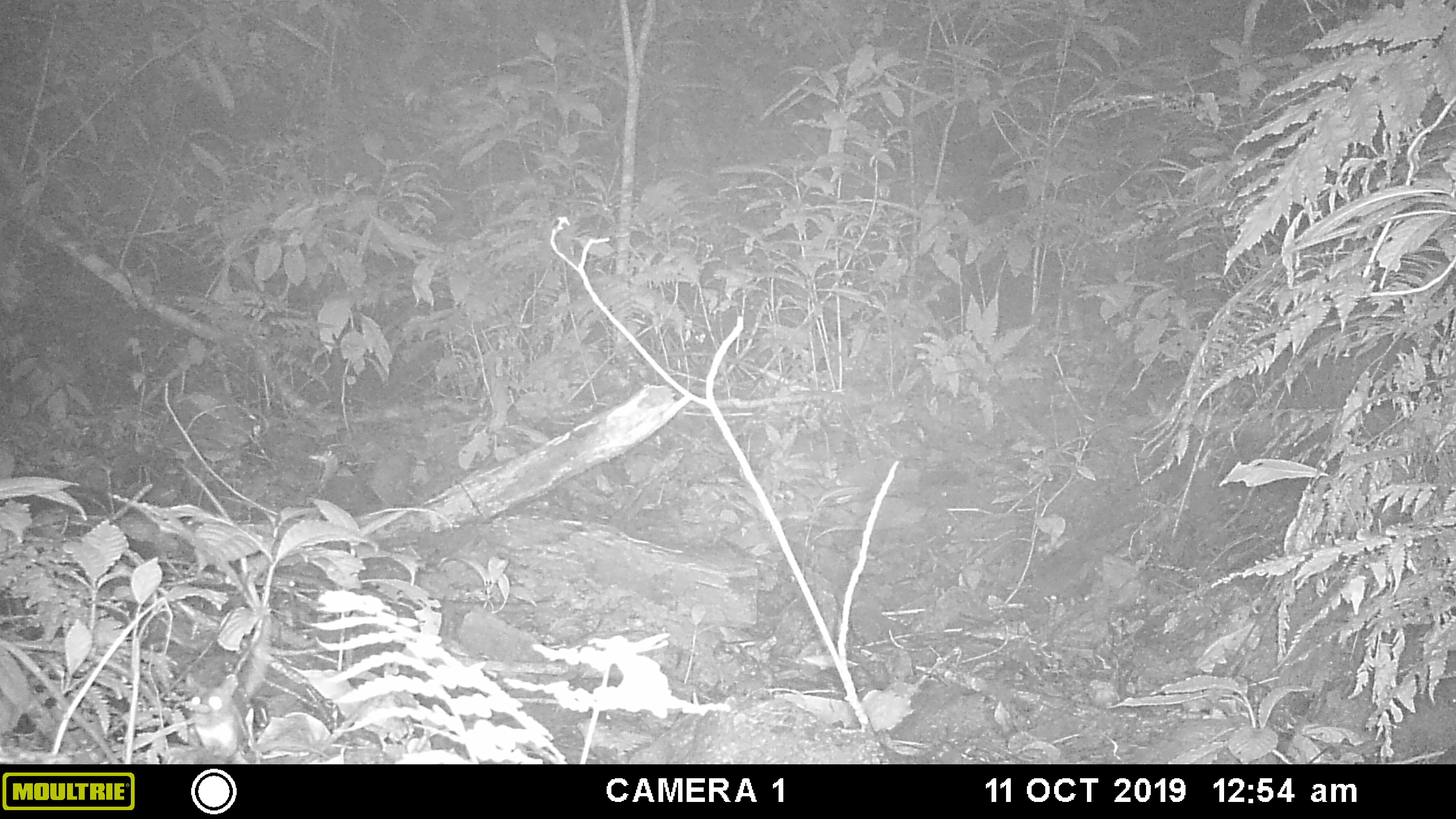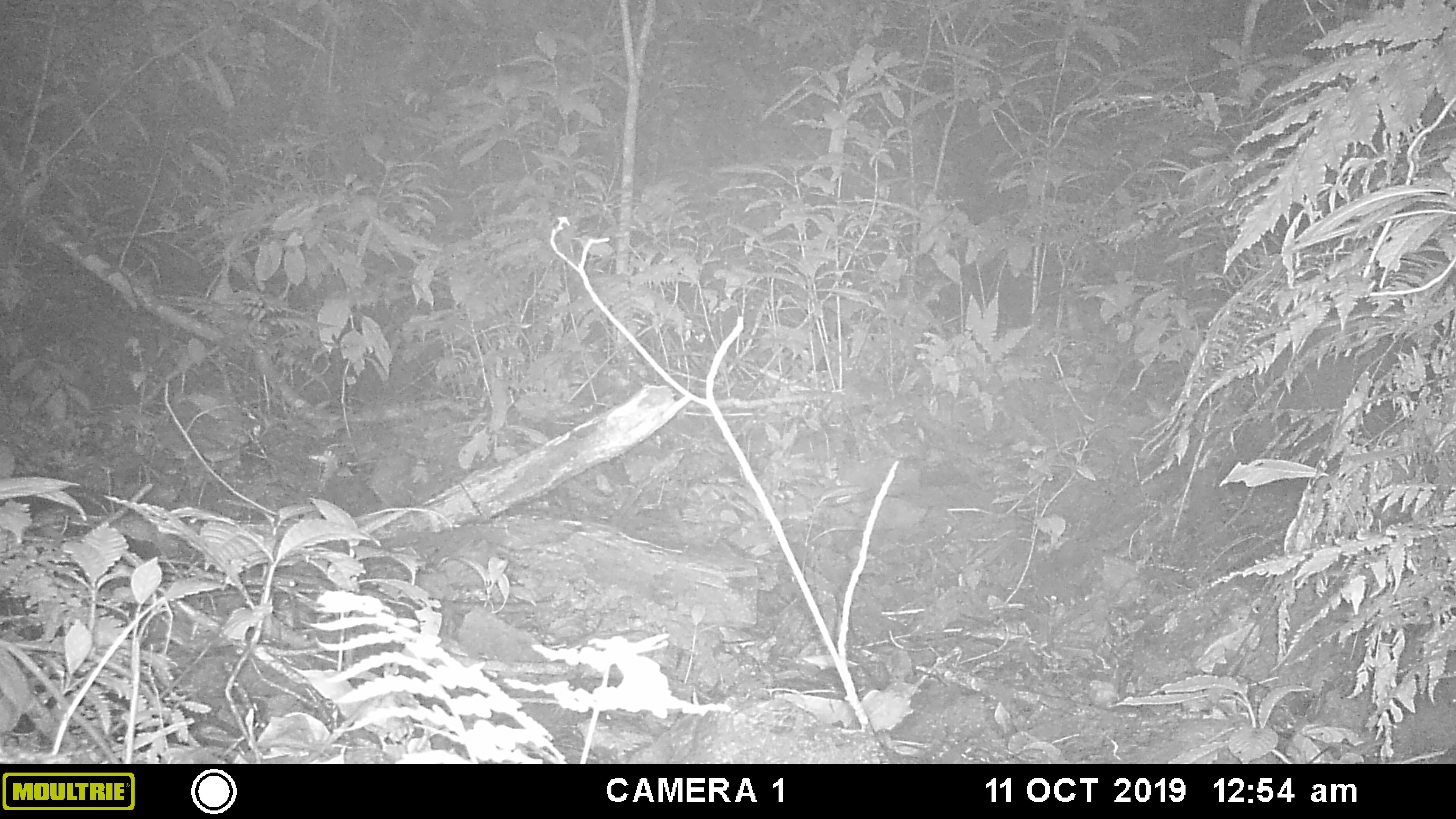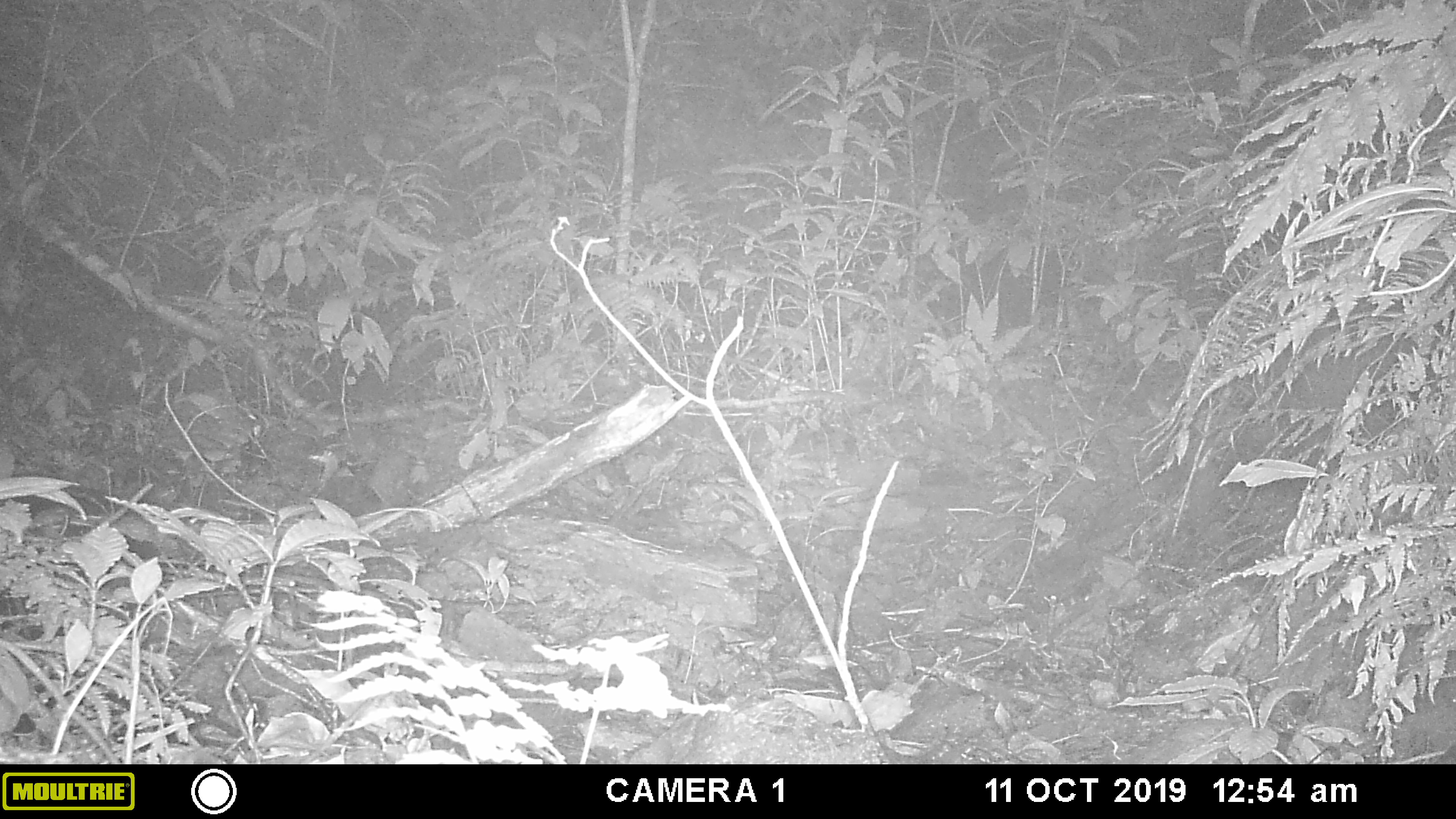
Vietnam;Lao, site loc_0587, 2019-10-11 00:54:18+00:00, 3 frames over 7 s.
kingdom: Animalia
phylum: Chordata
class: Mammalia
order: Carnivora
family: Mustelidae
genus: Melogale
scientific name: Melogale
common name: ferret badger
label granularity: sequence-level